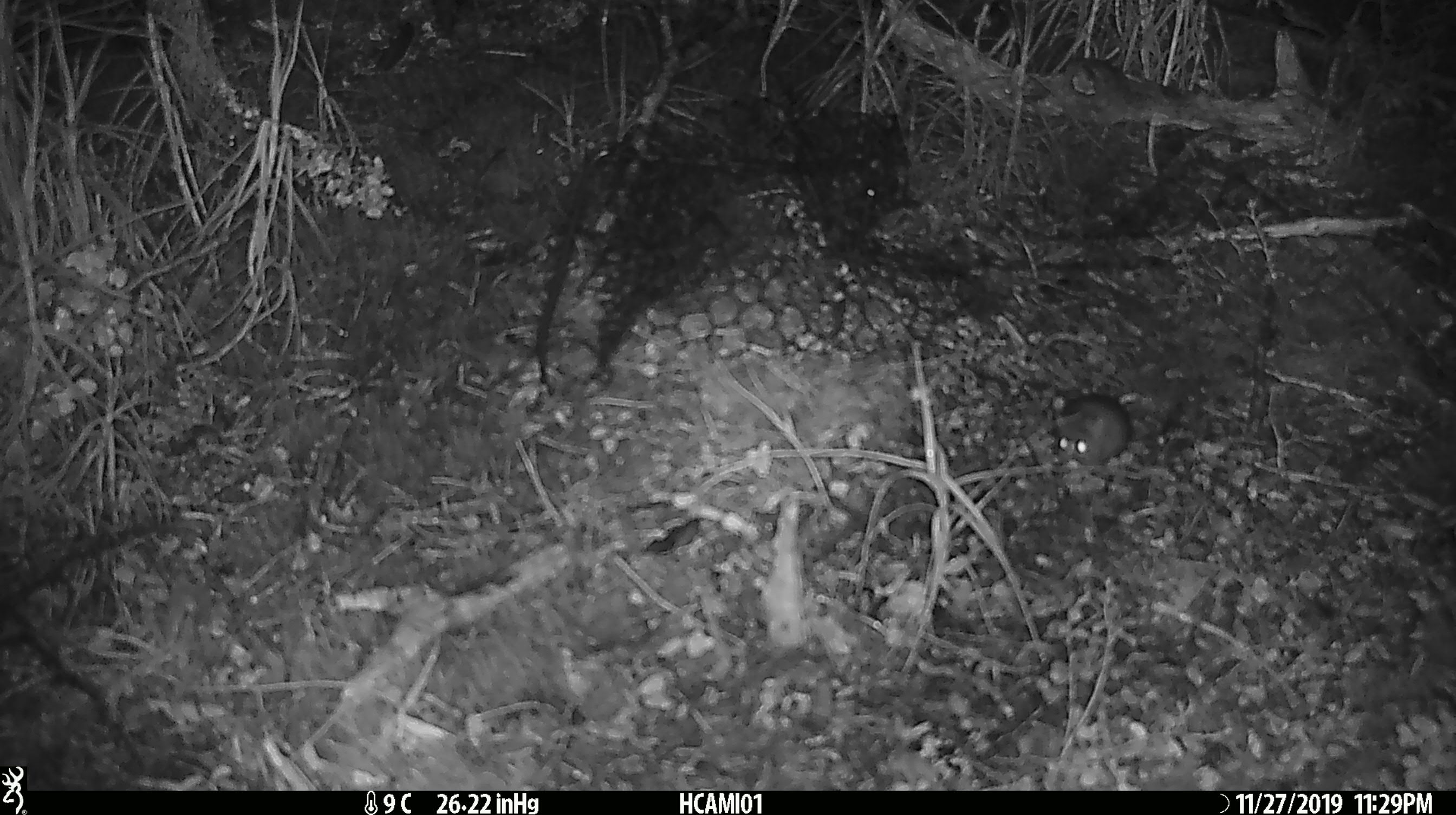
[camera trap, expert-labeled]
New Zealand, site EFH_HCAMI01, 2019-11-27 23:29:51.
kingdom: Animalia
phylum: Chordata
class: Mammalia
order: Rodentia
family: Muridae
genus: Mus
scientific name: Mus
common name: mouse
Mouse (Mus).